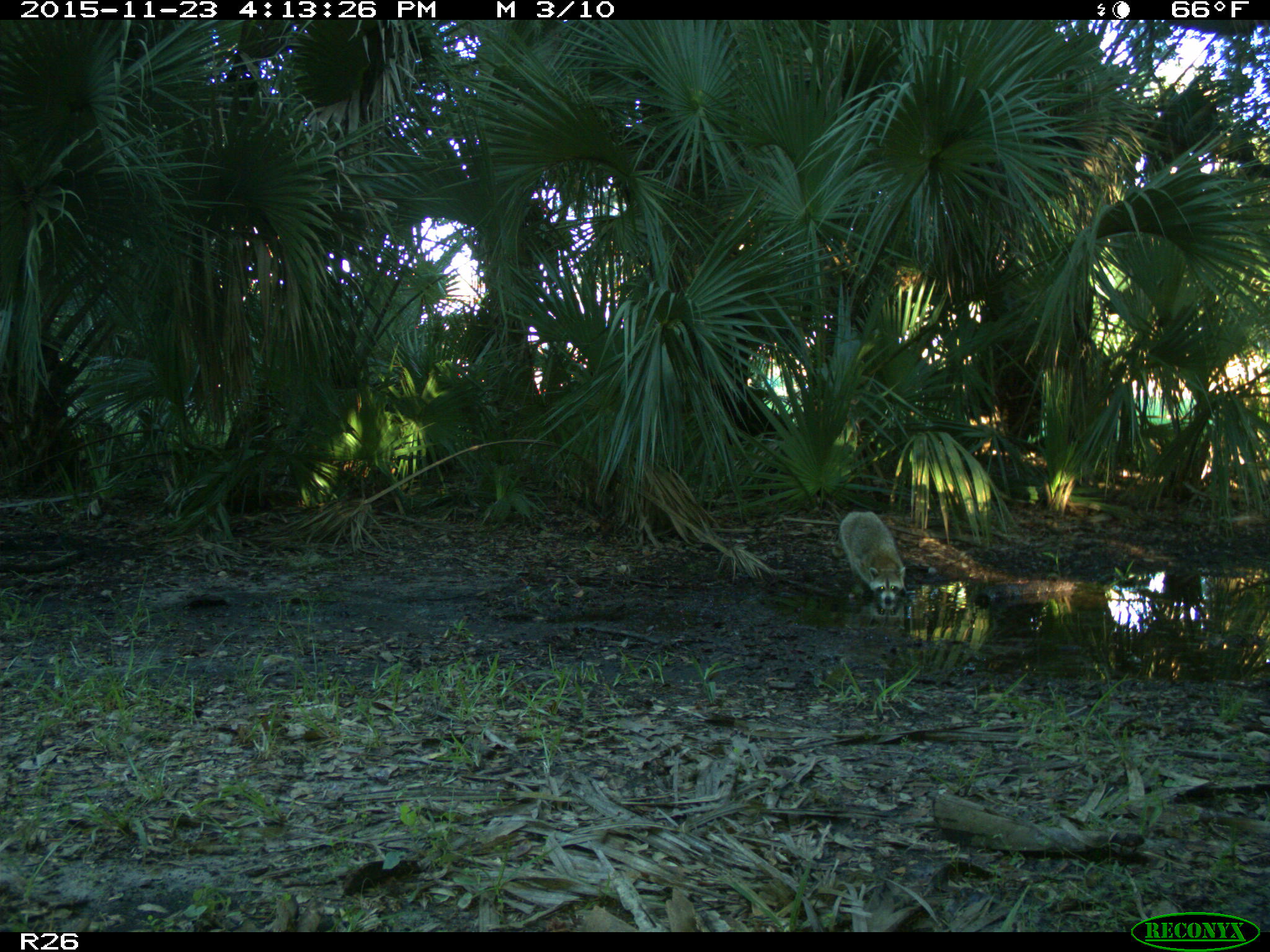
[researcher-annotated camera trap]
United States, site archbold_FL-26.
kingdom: Animalia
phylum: Chordata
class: Mammalia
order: Carnivora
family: Procyonidae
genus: Procyon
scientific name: Procyon lotor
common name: common raccoon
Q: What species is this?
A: Procyon lotor (common raccoon).